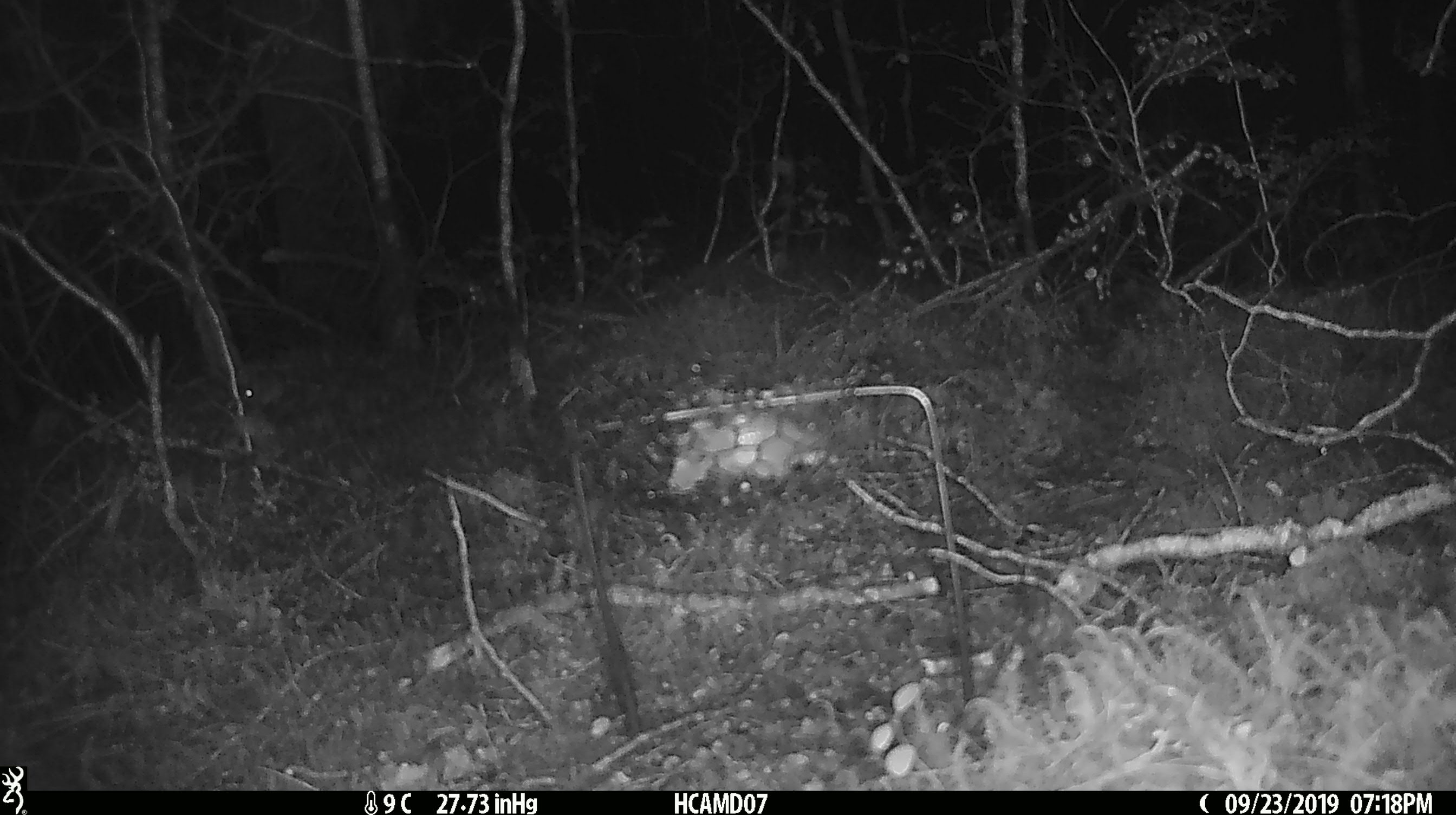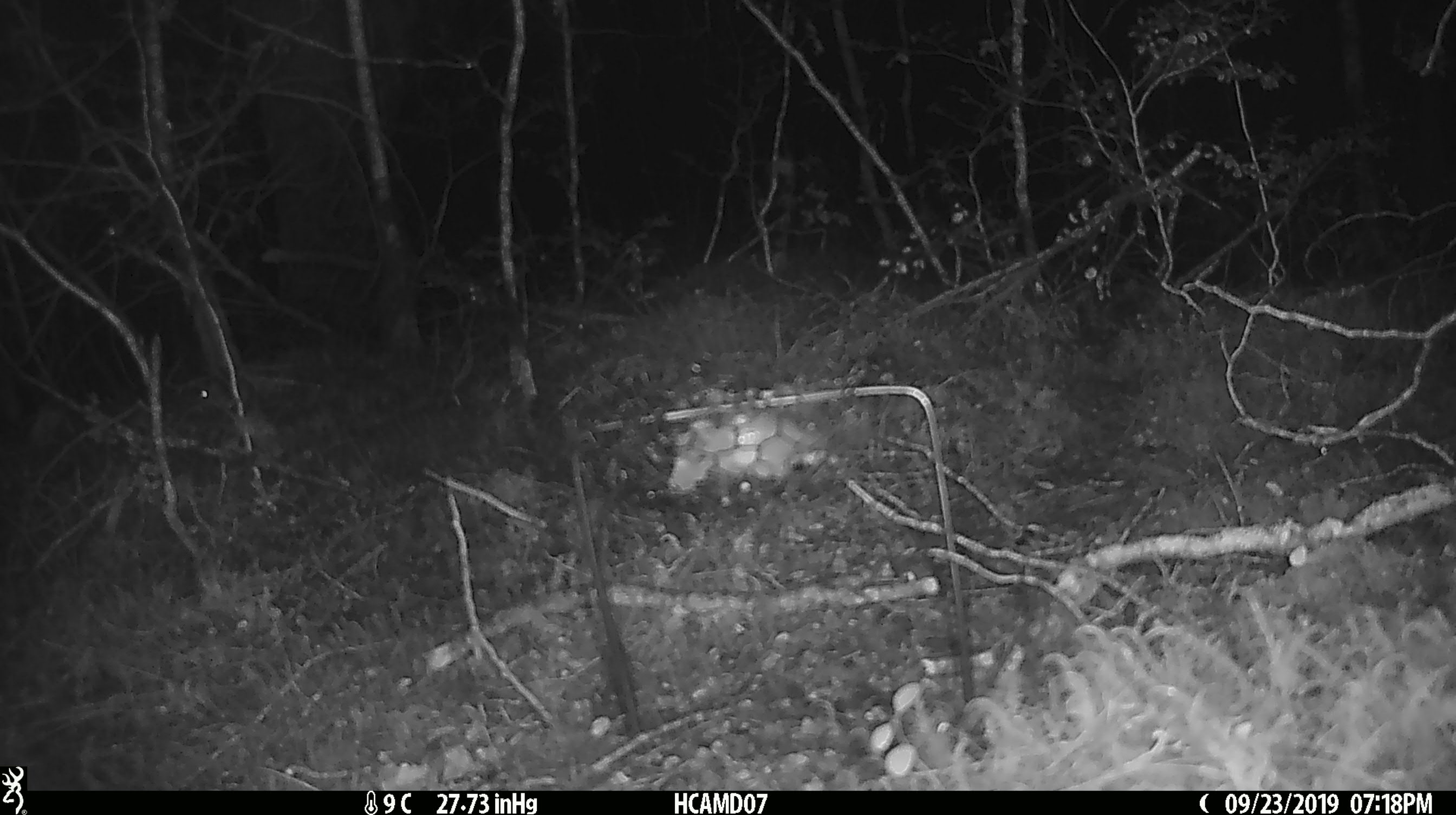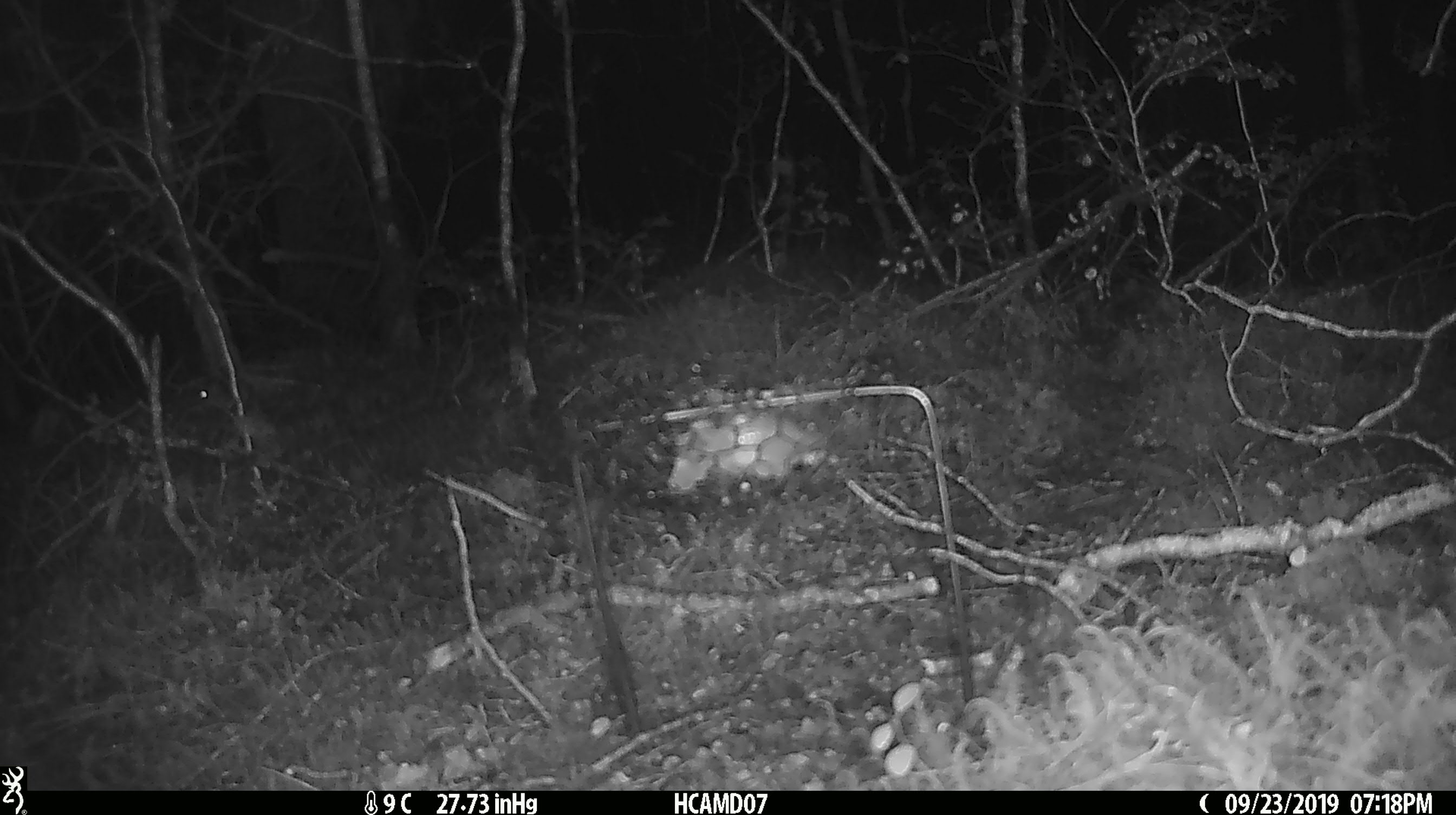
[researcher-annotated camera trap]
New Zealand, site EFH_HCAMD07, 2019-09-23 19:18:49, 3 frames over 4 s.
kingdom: Animalia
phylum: Chordata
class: Mammalia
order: Rodentia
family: Muridae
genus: Mus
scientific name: Mus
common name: mouse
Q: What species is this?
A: Mouse (Mus).